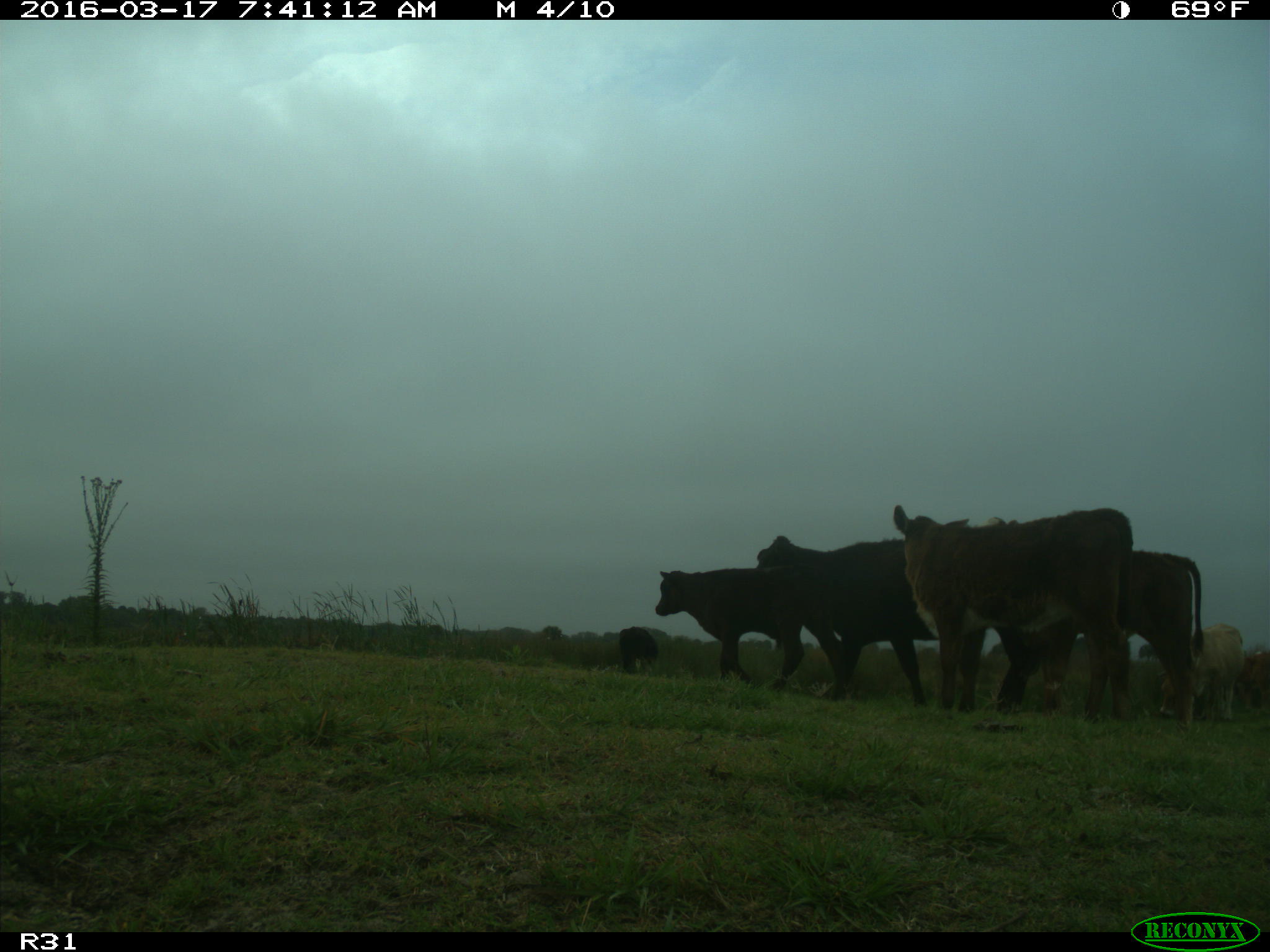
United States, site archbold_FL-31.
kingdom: Animalia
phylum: Chordata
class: Mammalia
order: Artiodactyla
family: Bovidae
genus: Bos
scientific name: Bos taurus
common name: domestic cow